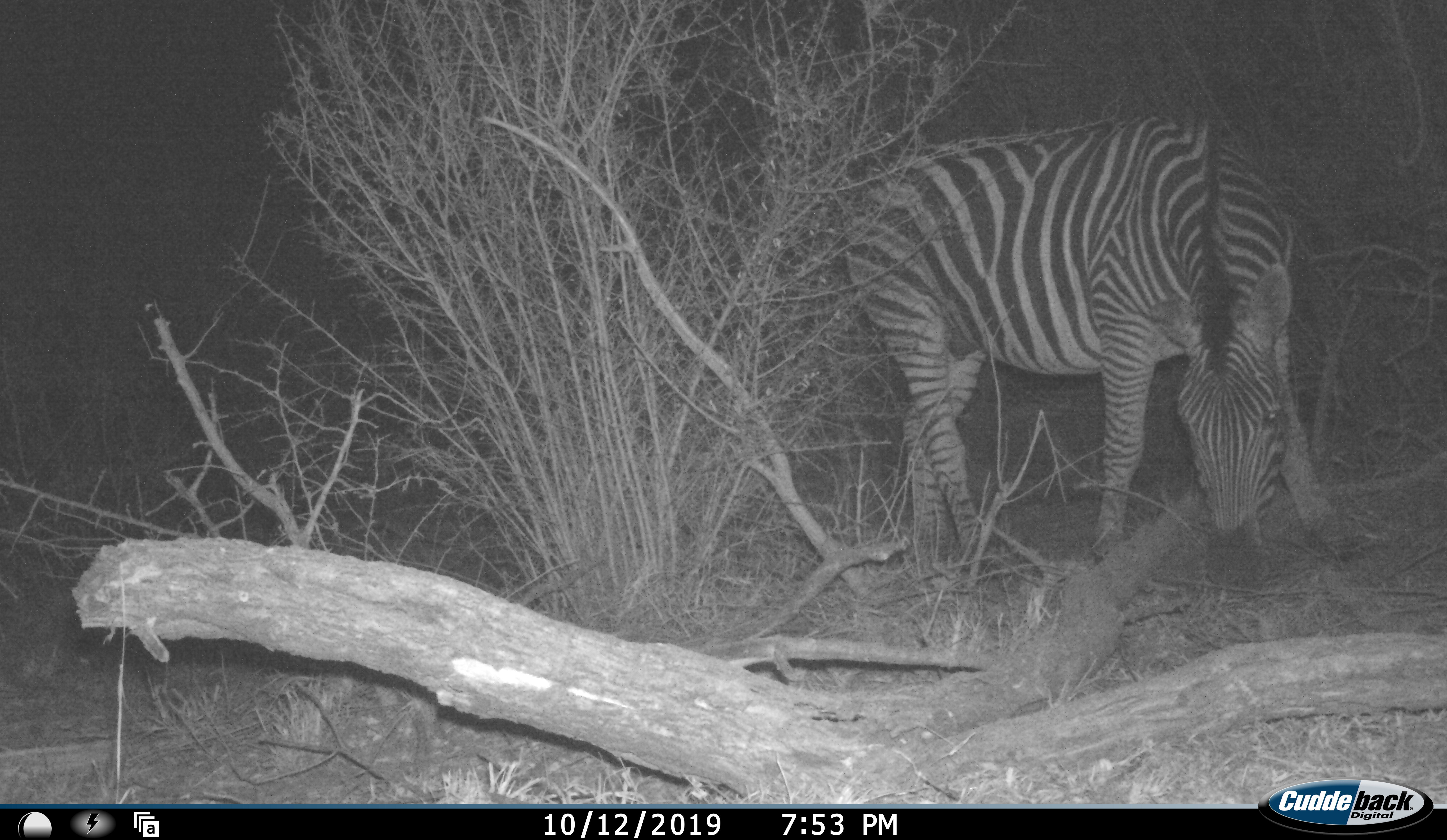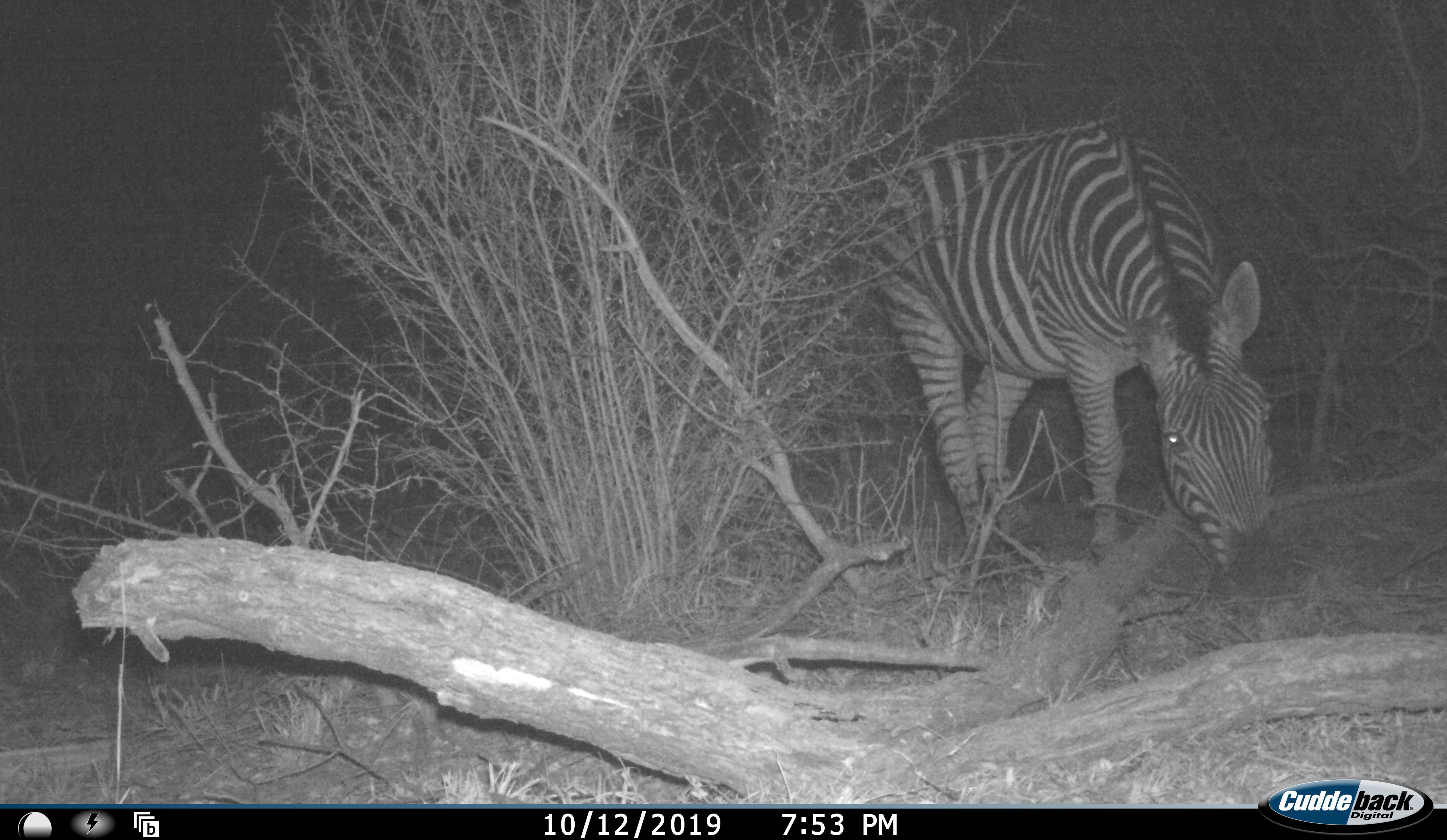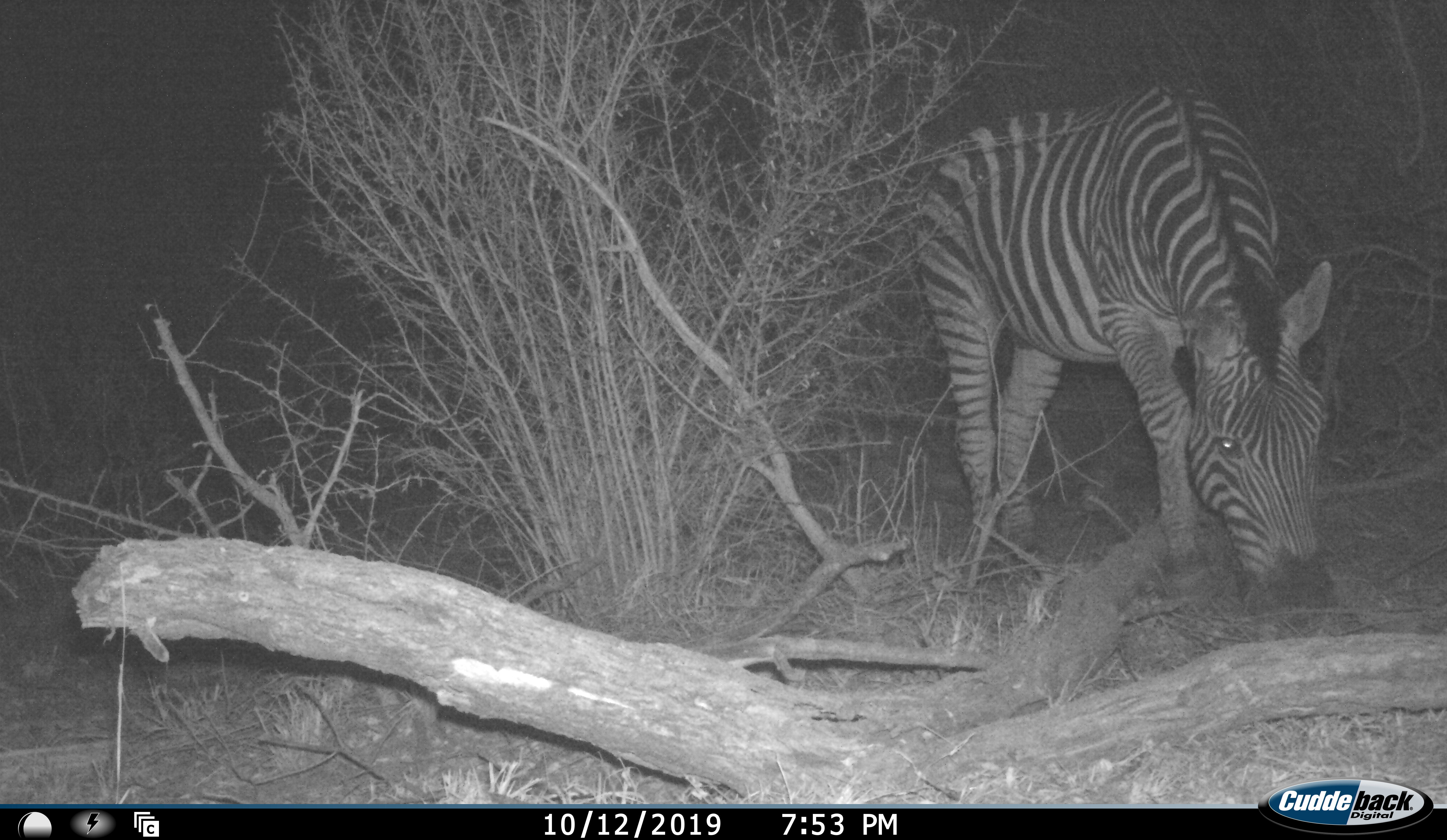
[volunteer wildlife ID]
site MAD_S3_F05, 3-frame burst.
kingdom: Animalia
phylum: Chordata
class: Mammalia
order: Perissodactyla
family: Equidae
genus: Equus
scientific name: Equus quagga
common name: plains zebra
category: zebraplains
Zebraplains (plains zebra) (Equus quagga), count 1. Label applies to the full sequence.